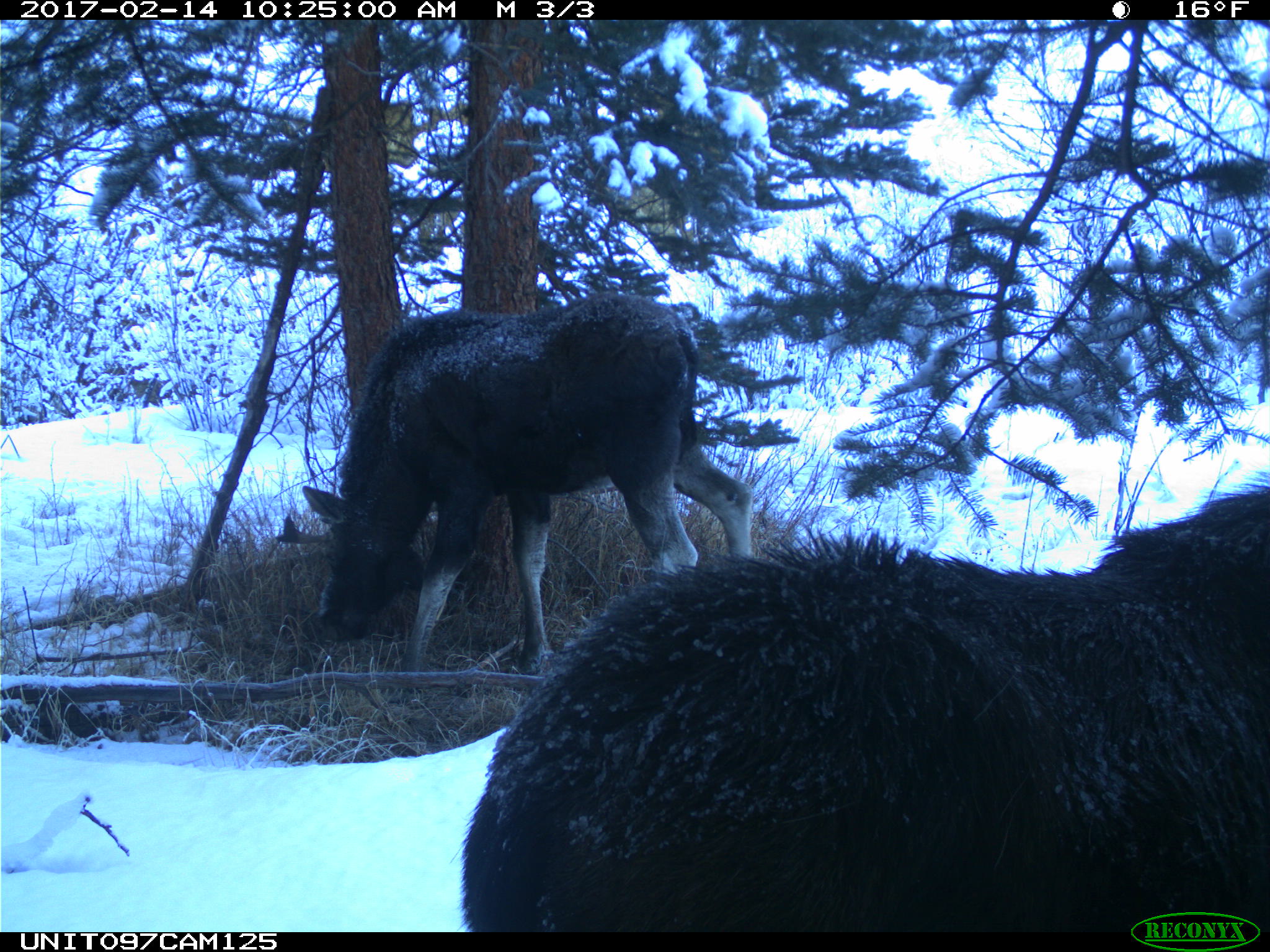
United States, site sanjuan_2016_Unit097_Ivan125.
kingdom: Animalia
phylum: Chordata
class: Mammalia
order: Artiodactyla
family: Cervidae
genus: Alces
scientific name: Alces alces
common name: moose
Alces alces (moose).